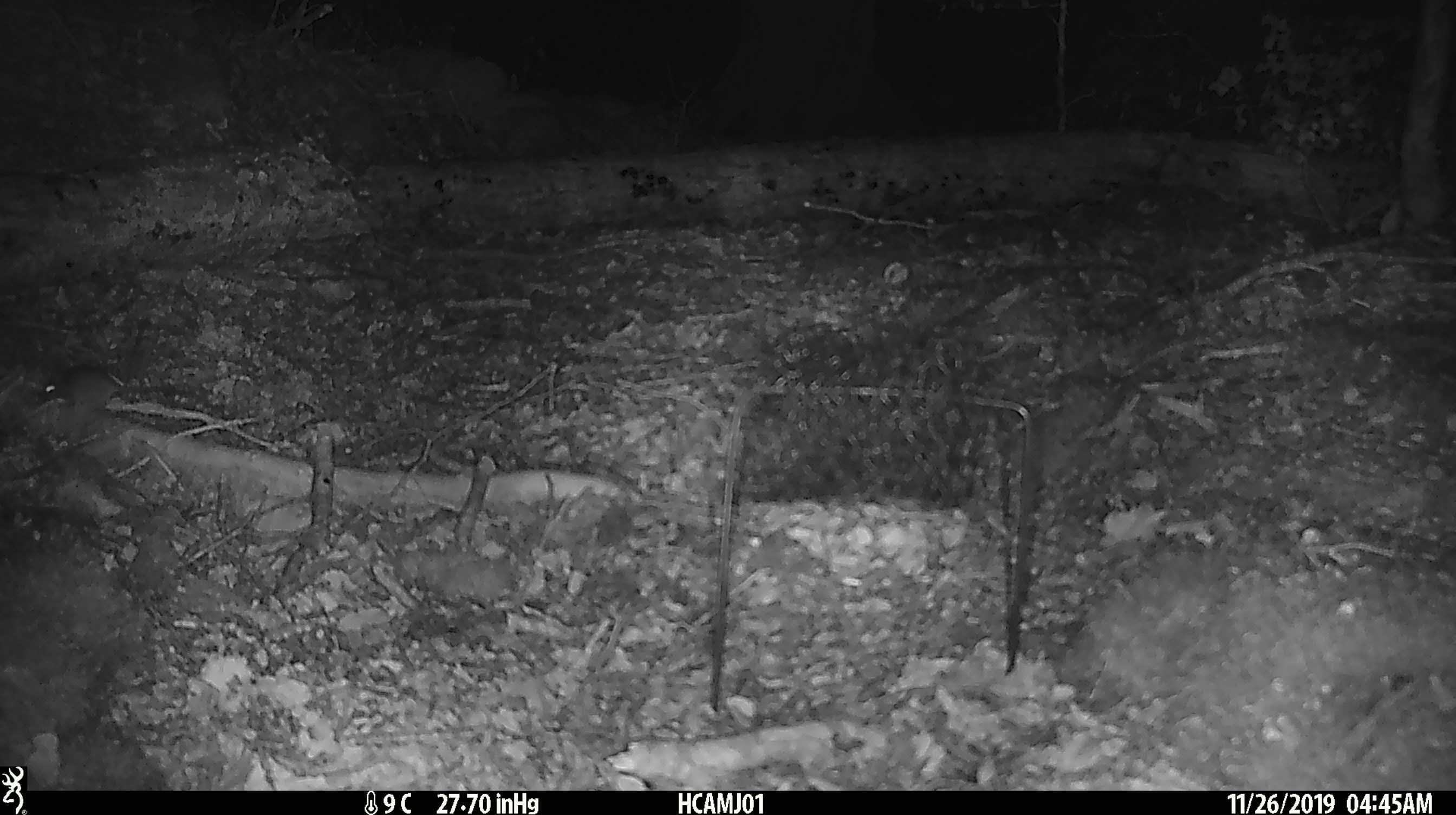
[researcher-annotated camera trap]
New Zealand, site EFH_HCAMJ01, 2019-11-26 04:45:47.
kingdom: Animalia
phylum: Chordata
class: Mammalia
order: Rodentia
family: Muridae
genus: Mus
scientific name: Mus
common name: mouse